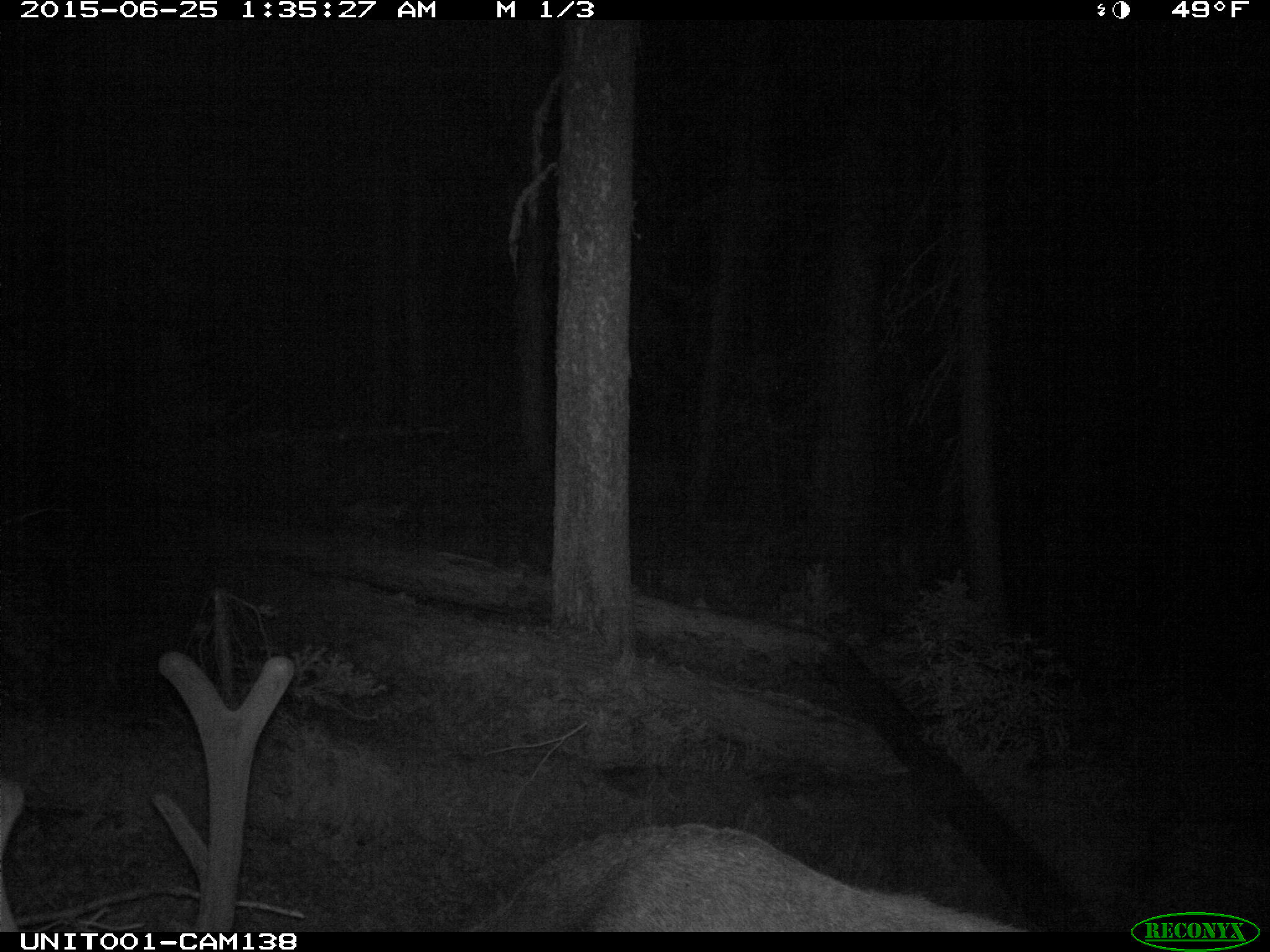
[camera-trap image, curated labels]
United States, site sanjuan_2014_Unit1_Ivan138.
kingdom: Animalia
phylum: Chordata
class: Mammalia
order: Artiodactyla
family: Cervidae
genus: Cervus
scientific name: Cervus elaphus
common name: red deer